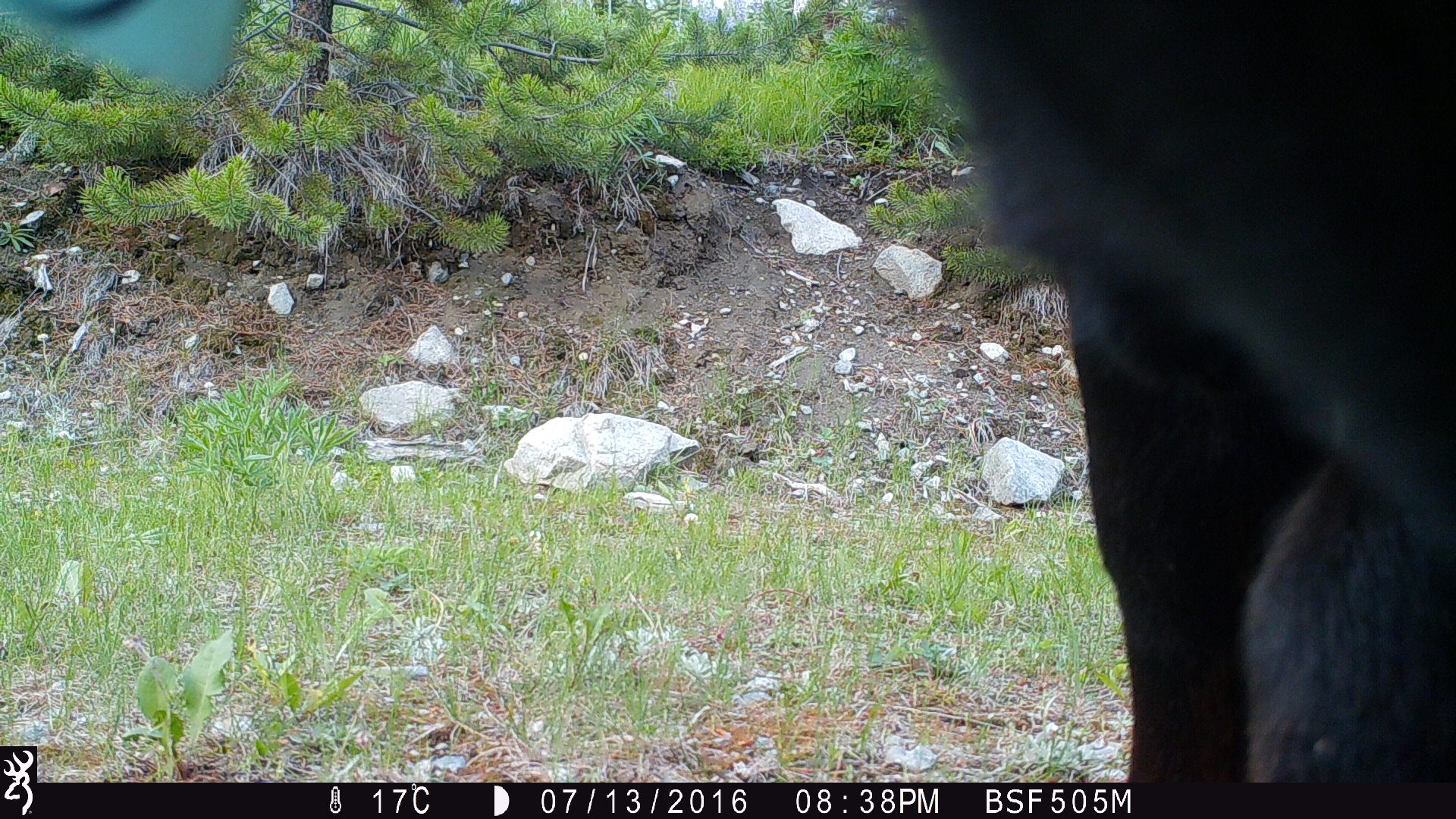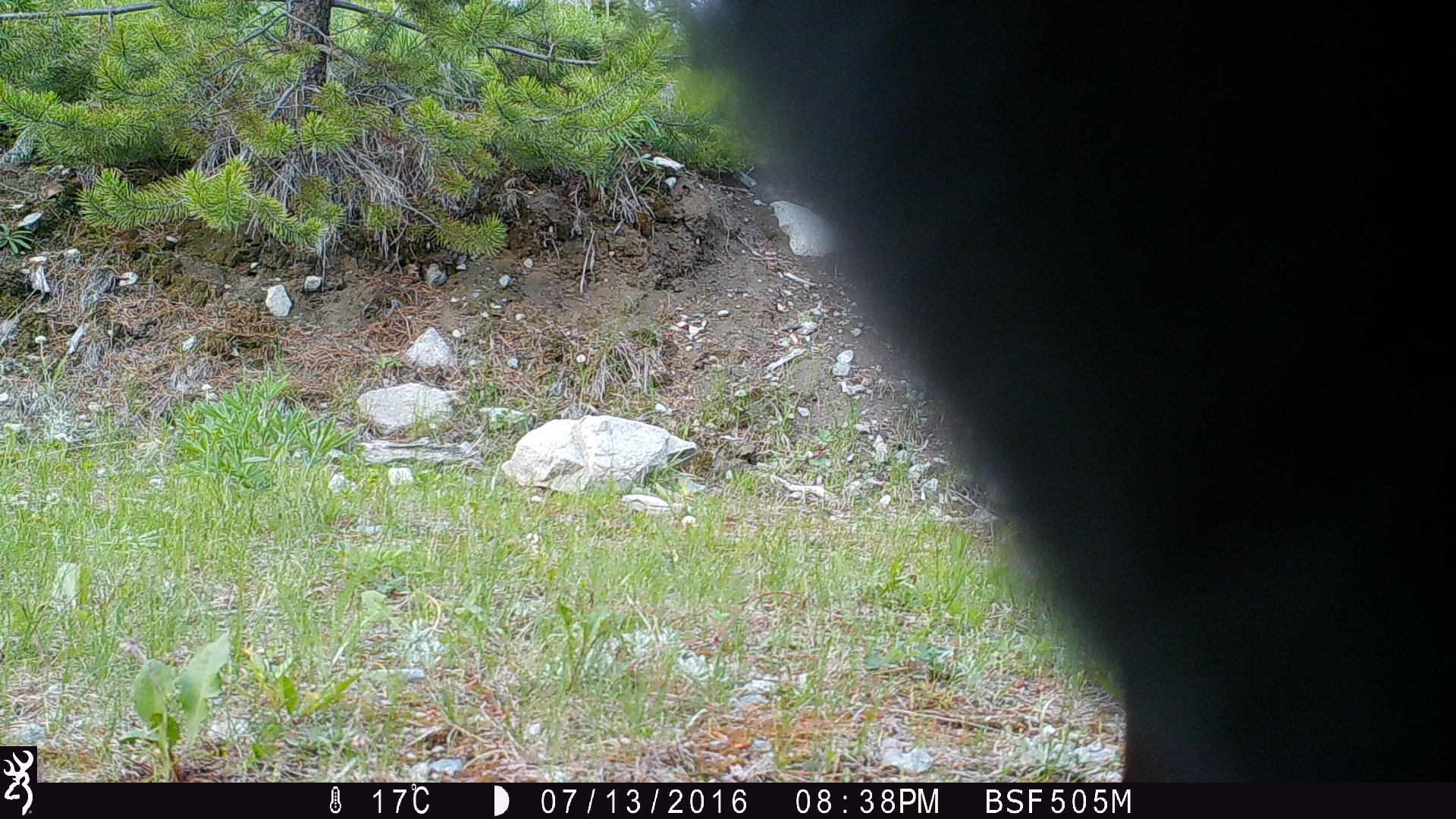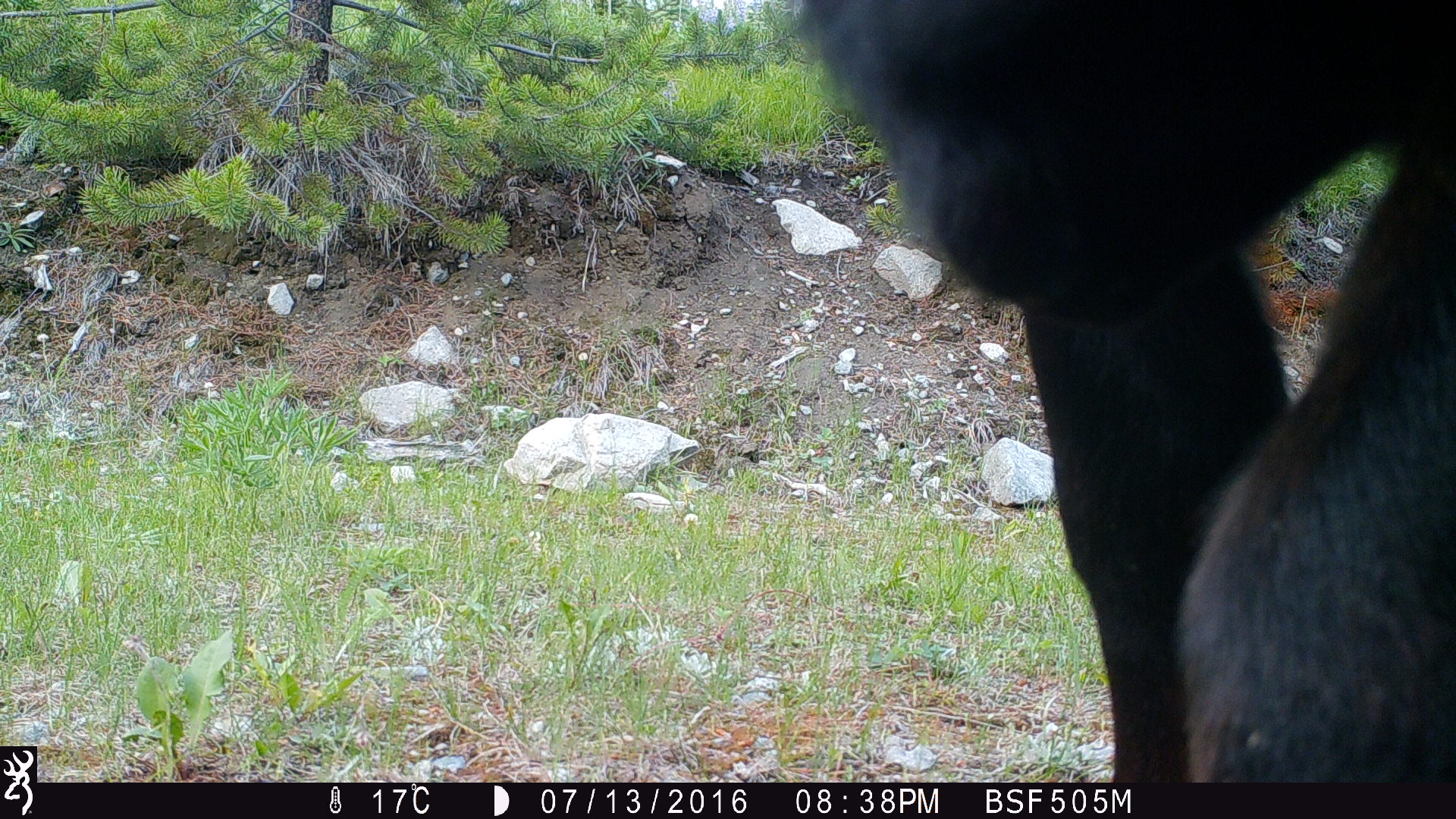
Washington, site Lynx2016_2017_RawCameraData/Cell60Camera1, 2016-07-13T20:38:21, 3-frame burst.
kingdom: Animalia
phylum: Chordata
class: Mammalia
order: Artiodactyla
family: Bovidae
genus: Bos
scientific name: Bos taurus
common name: domestic cattle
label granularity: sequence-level